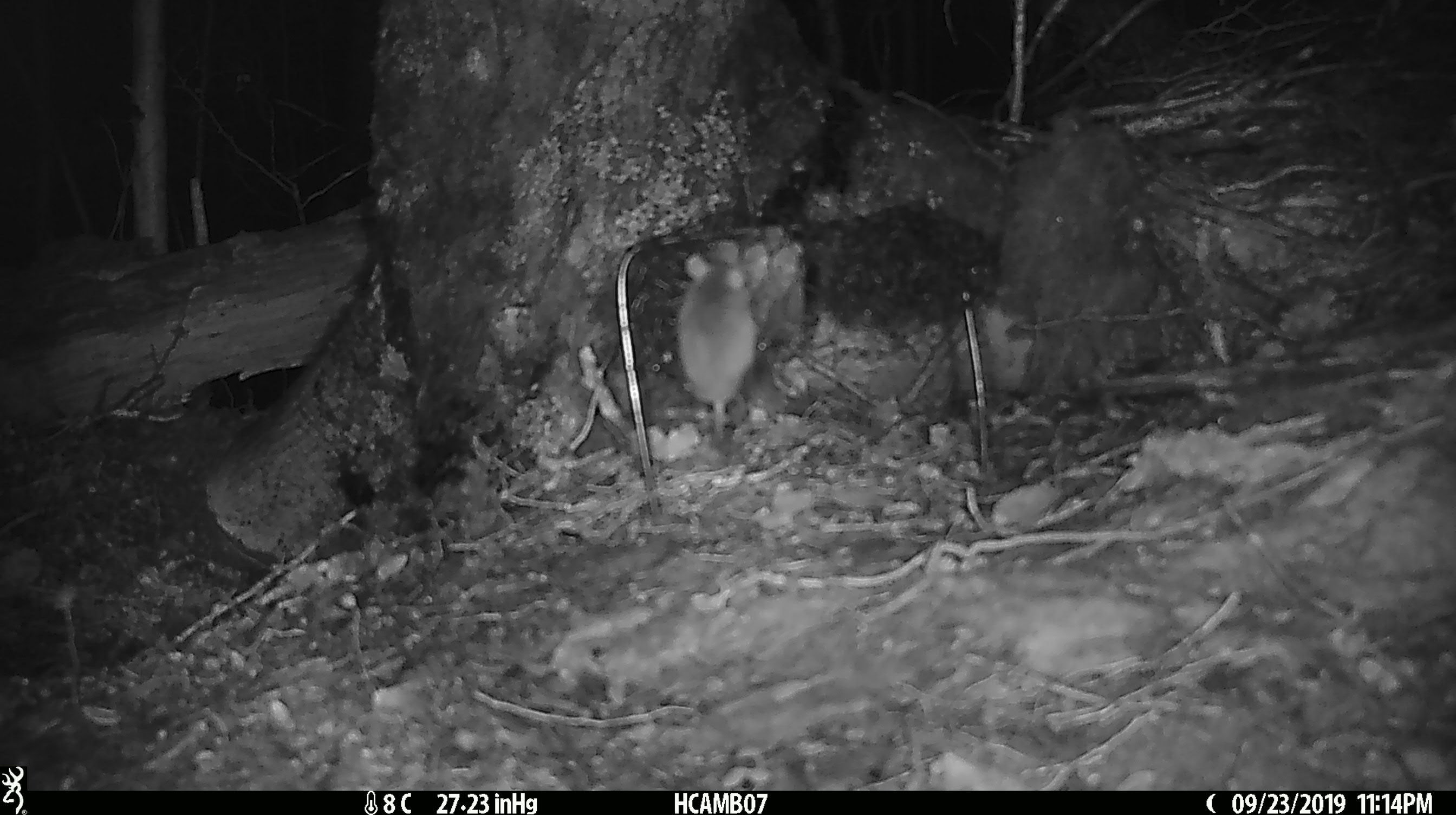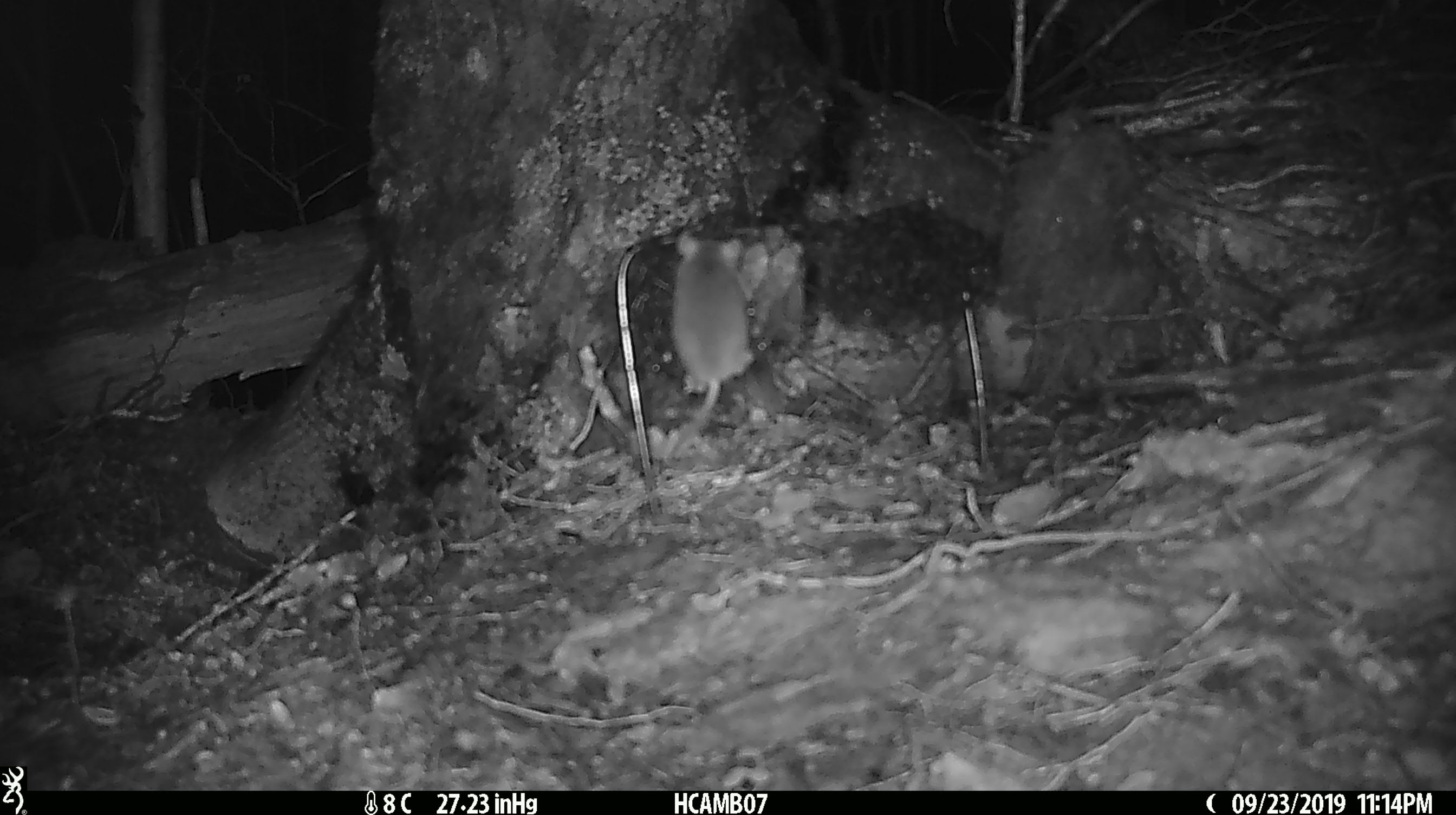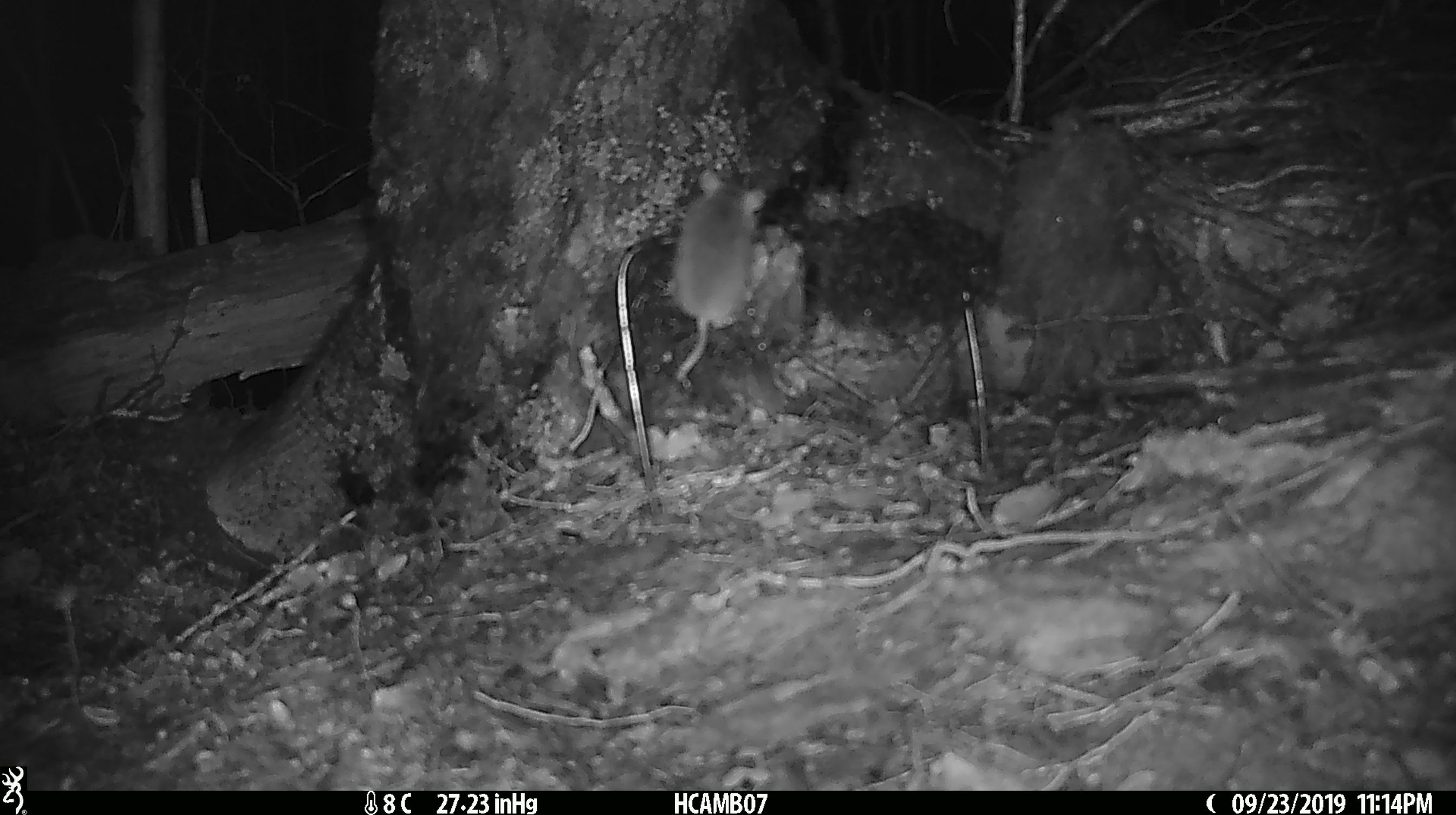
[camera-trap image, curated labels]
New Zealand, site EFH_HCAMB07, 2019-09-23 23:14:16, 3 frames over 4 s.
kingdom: Animalia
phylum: Chordata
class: Mammalia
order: Rodentia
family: Muridae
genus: Mus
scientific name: Mus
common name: mouse